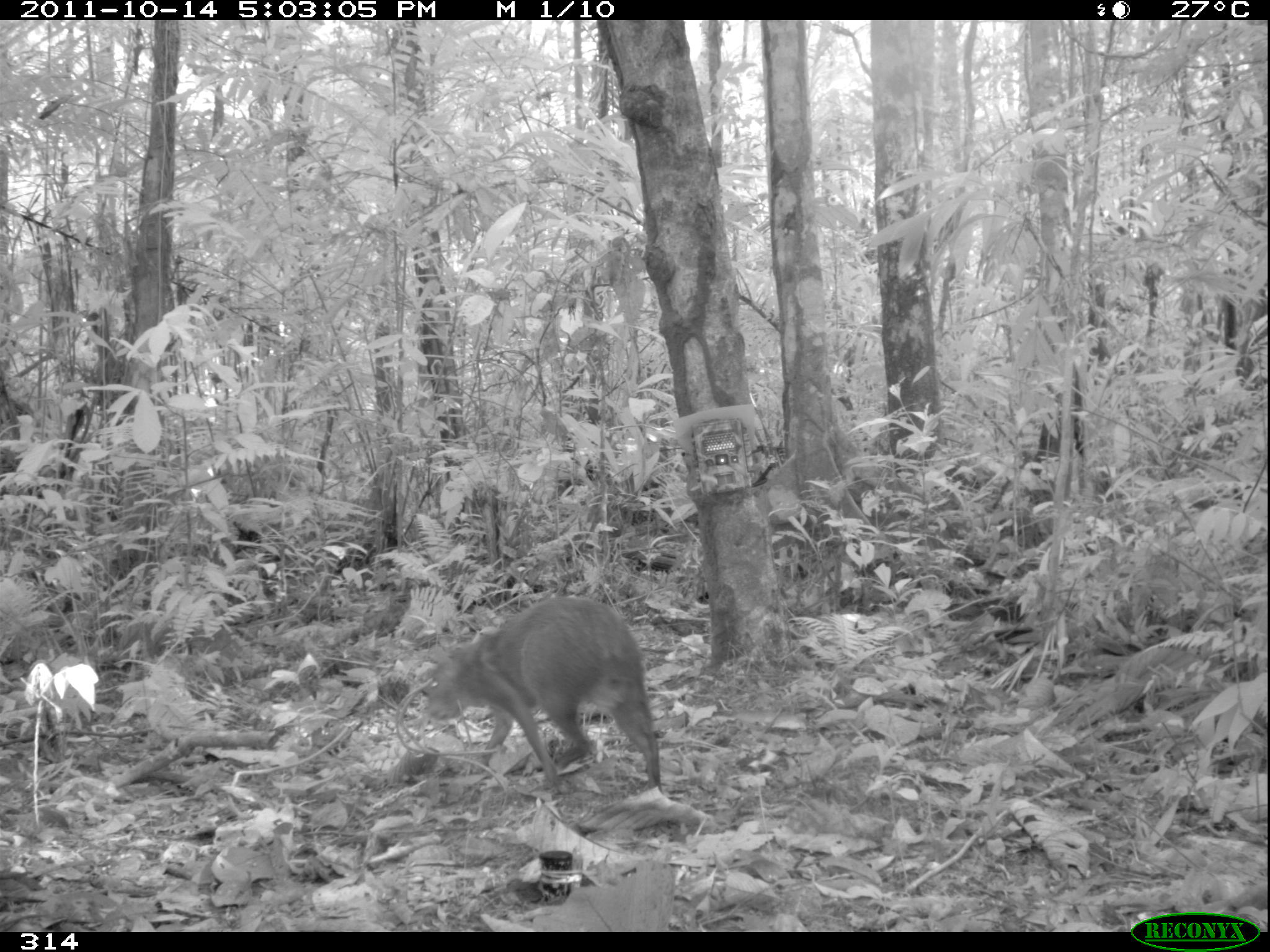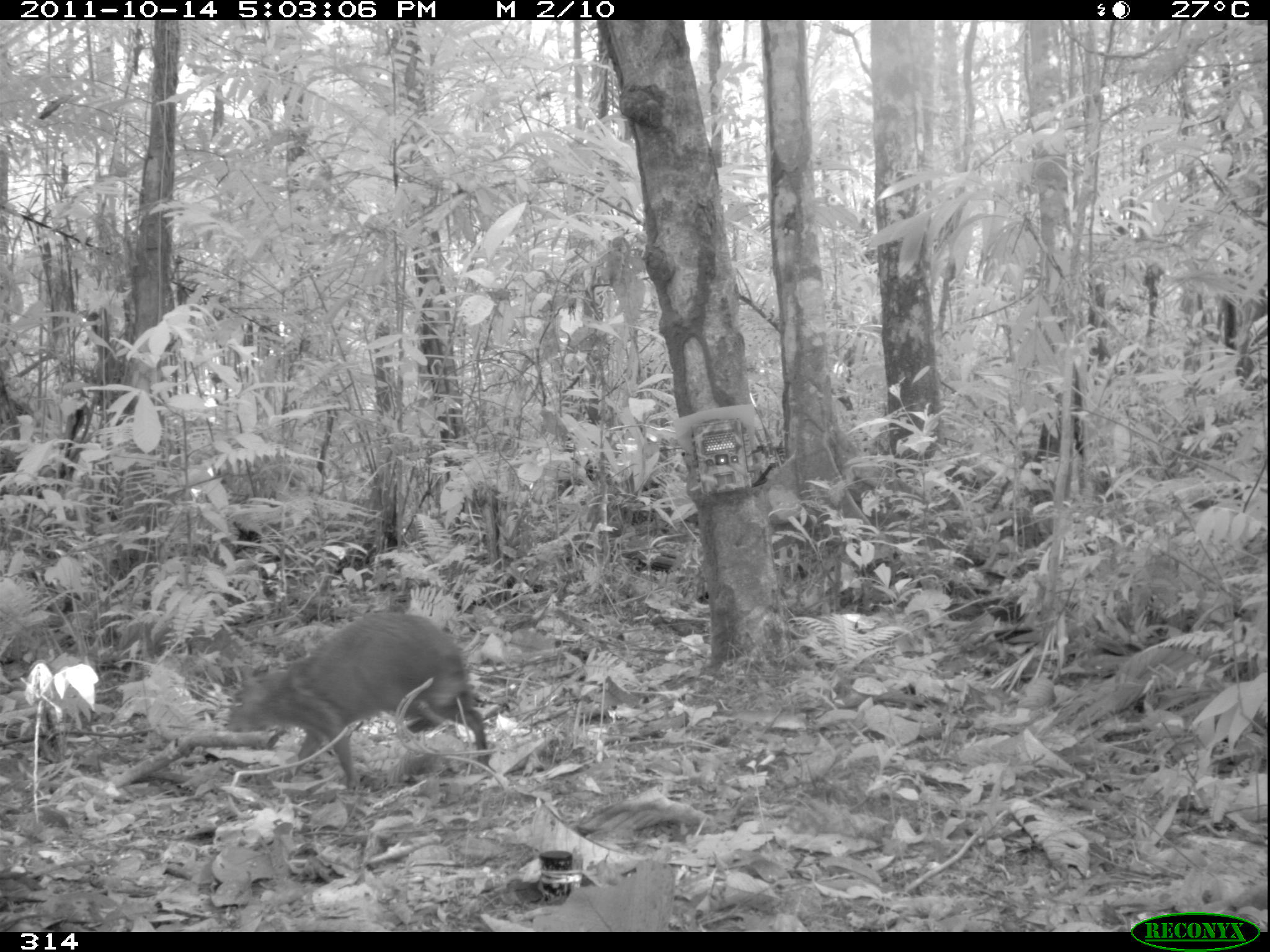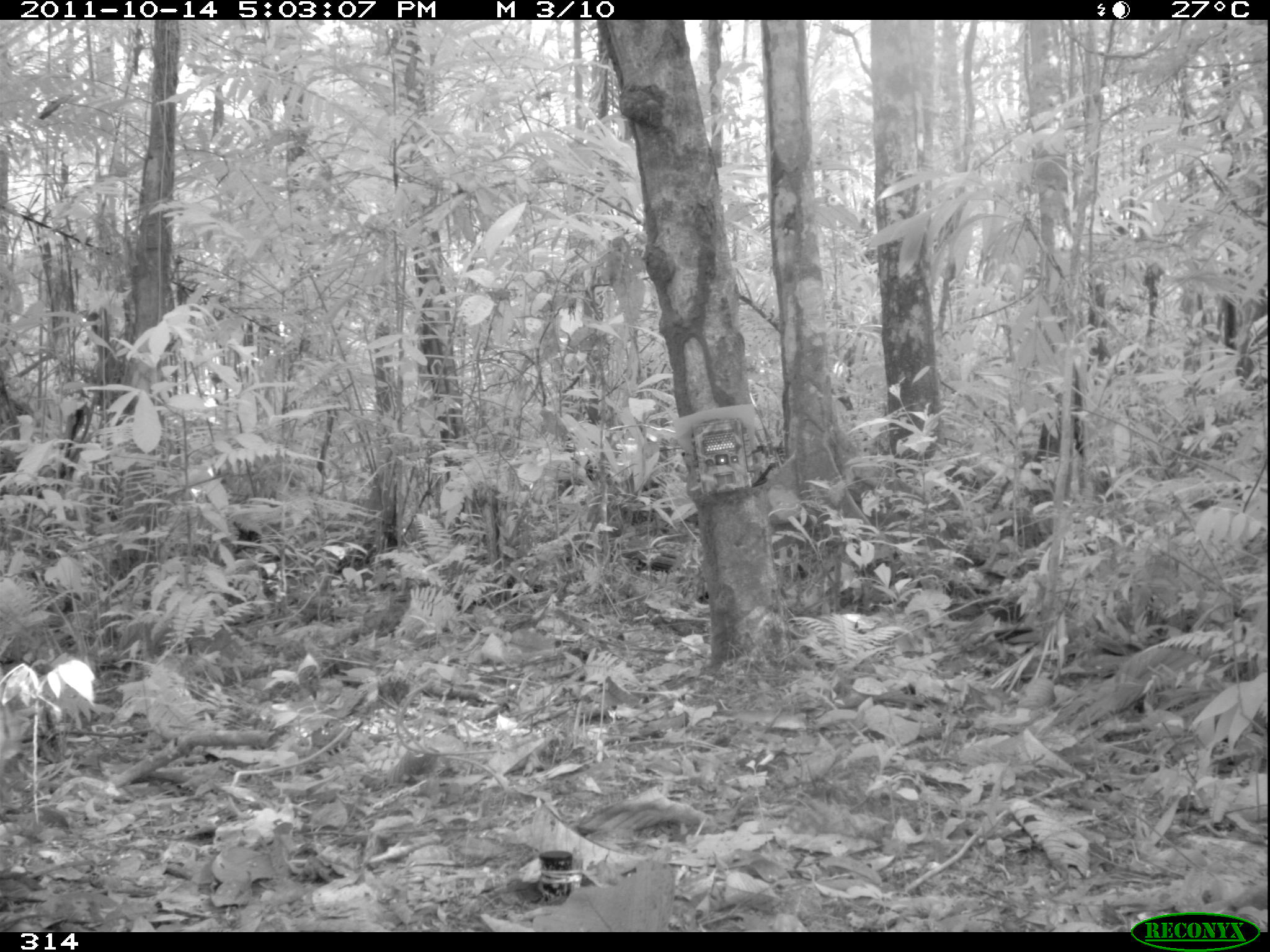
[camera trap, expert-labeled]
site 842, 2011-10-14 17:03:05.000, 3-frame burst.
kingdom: Animalia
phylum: Chordata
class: Mammalia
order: Rodentia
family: Dasyproctidae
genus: Dasyprocta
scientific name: Dasyprocta punctata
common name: central american agouti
Dasyprocta punctata (central american agouti).